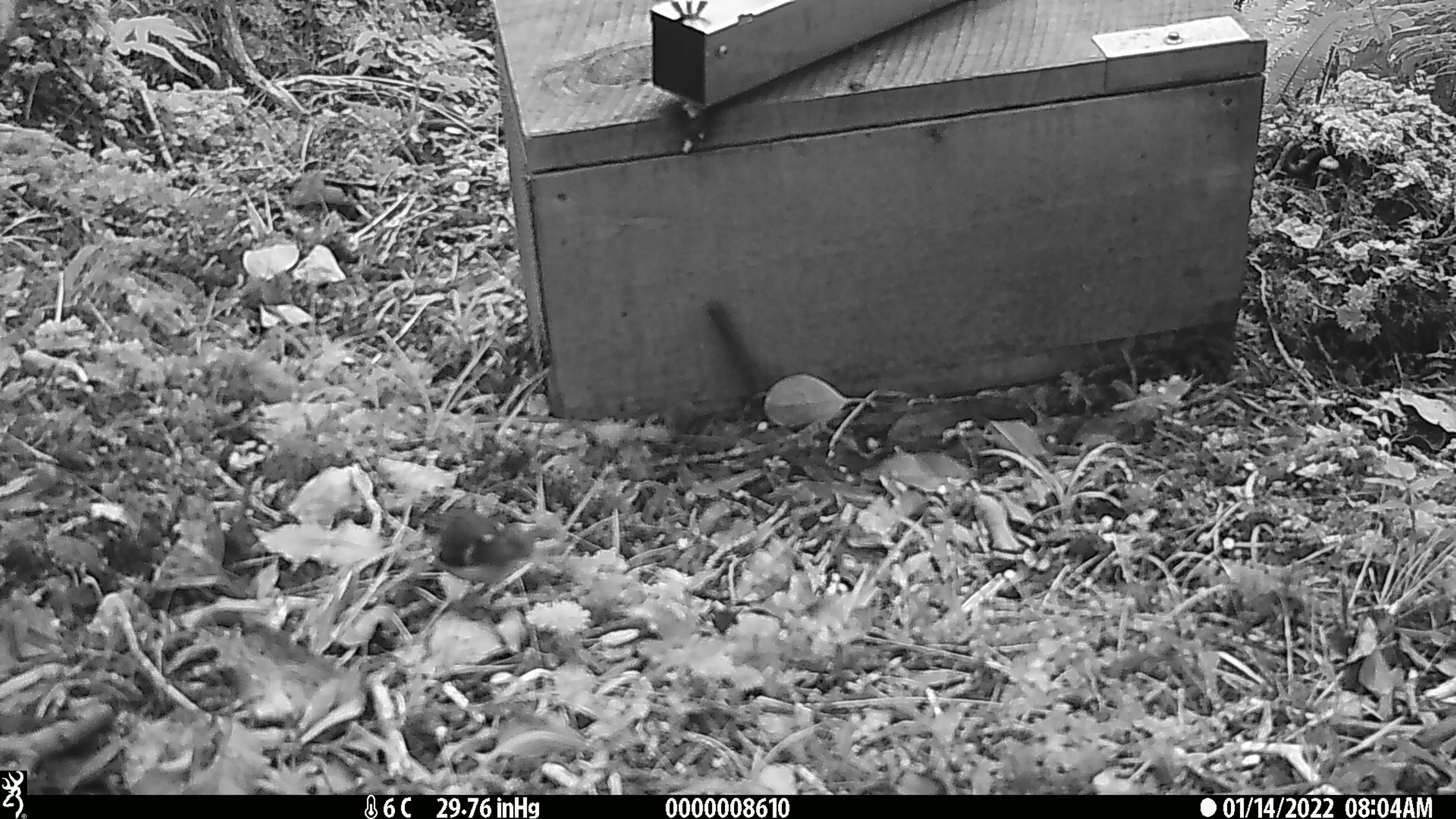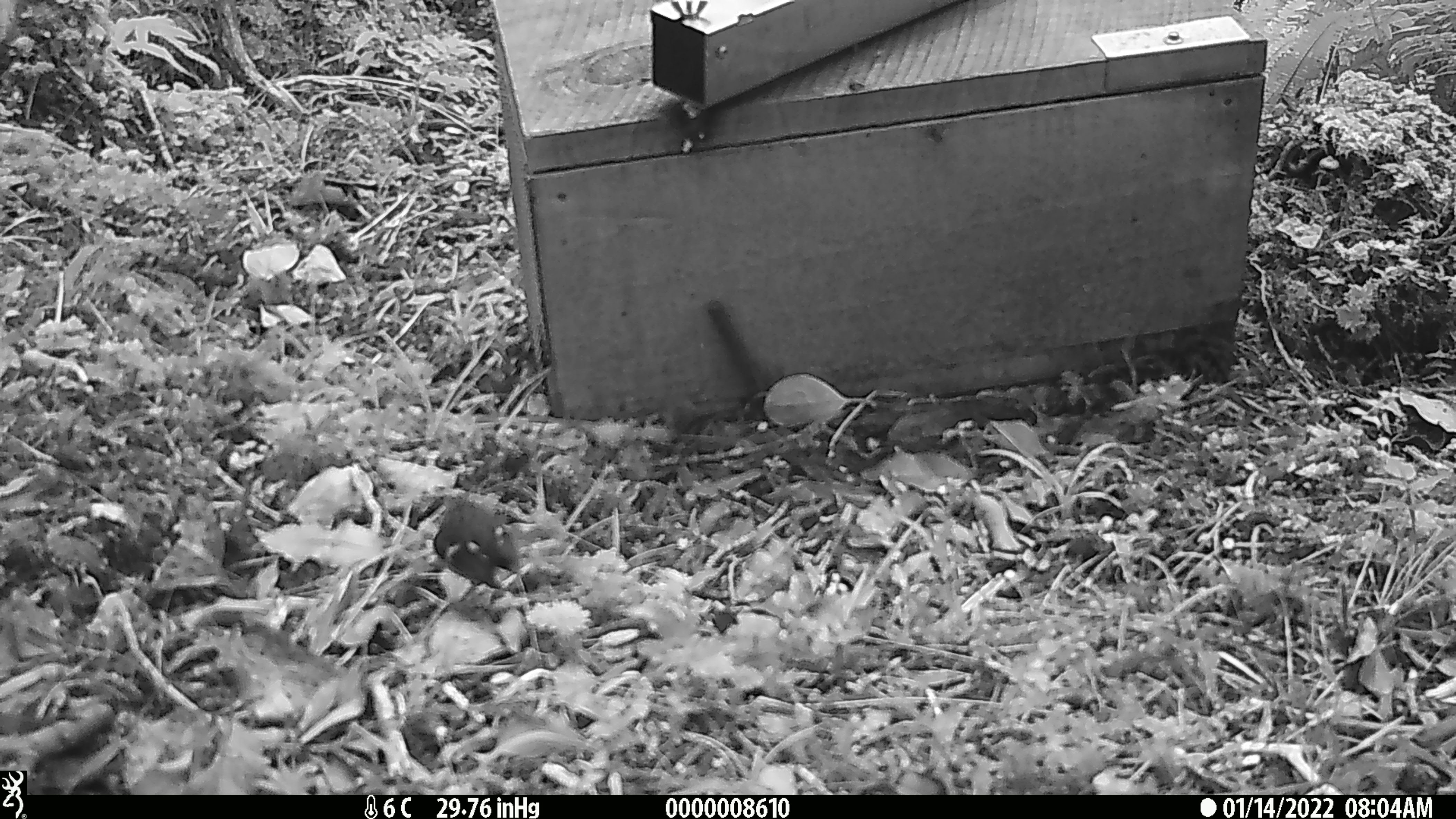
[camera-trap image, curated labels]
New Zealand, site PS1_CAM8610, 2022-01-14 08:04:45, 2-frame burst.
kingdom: Animalia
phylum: Chordata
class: Aves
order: Passeriformes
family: Acanthisittidae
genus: Acanthisitta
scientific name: Acanthisitta chloris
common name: rifleman